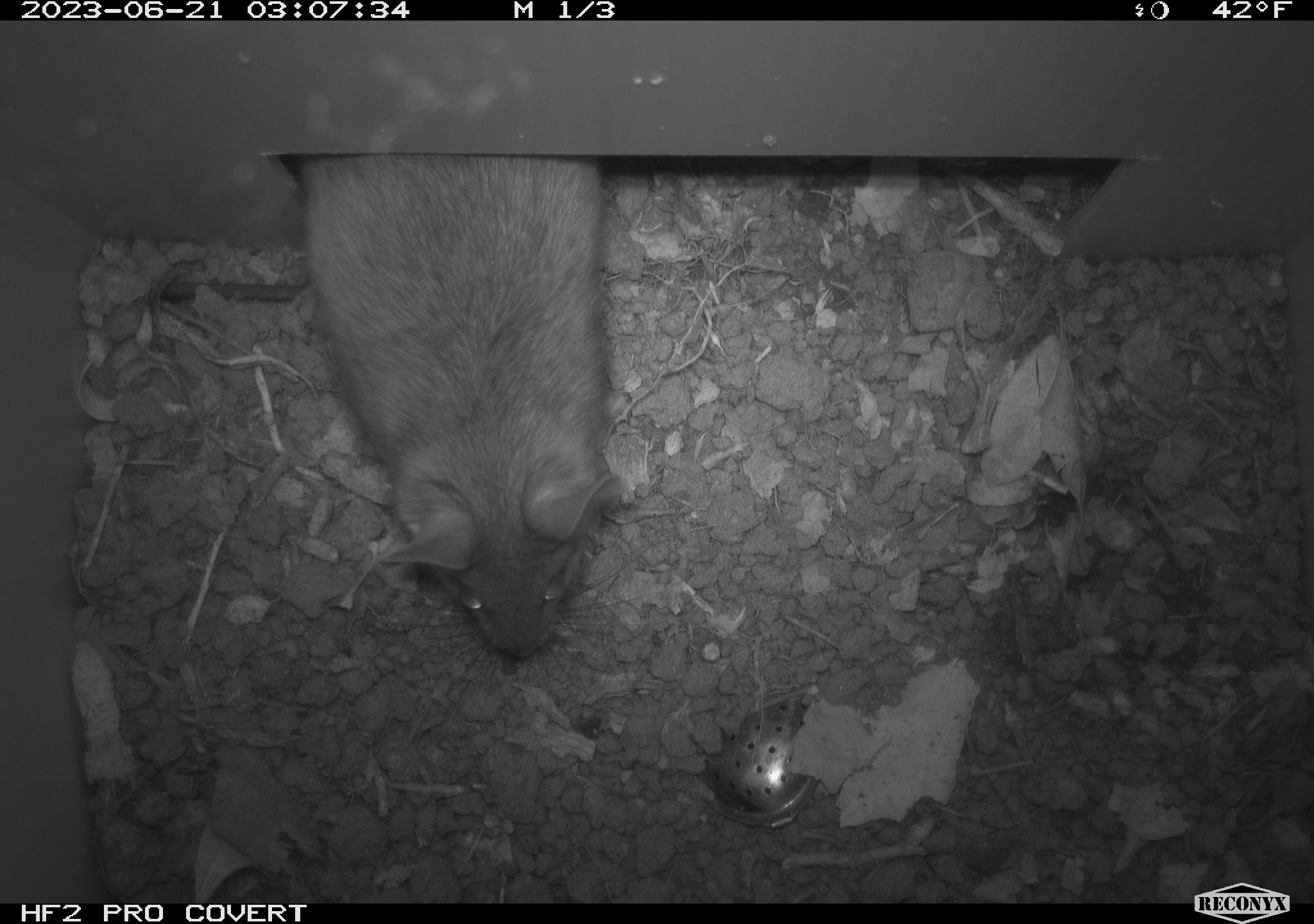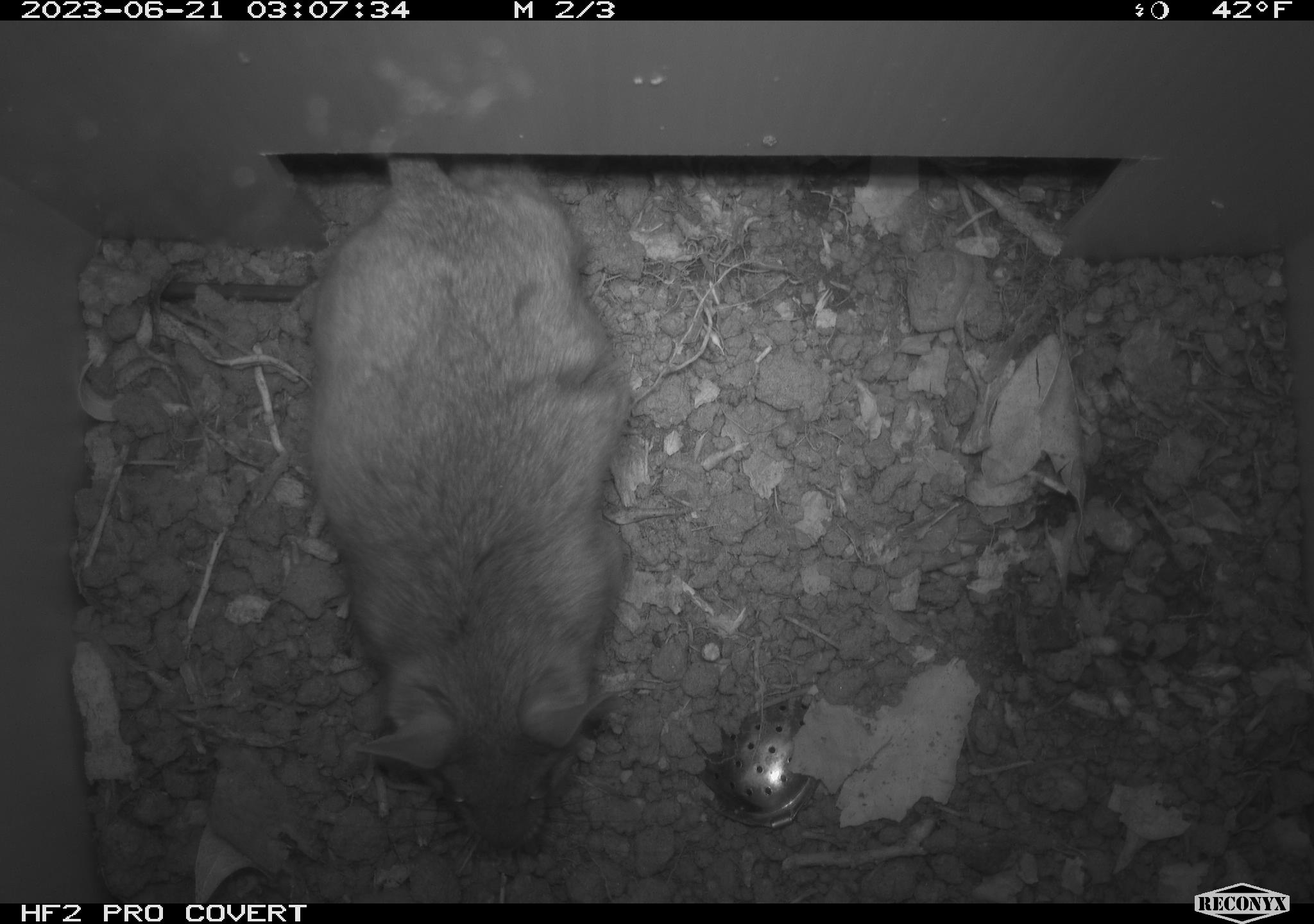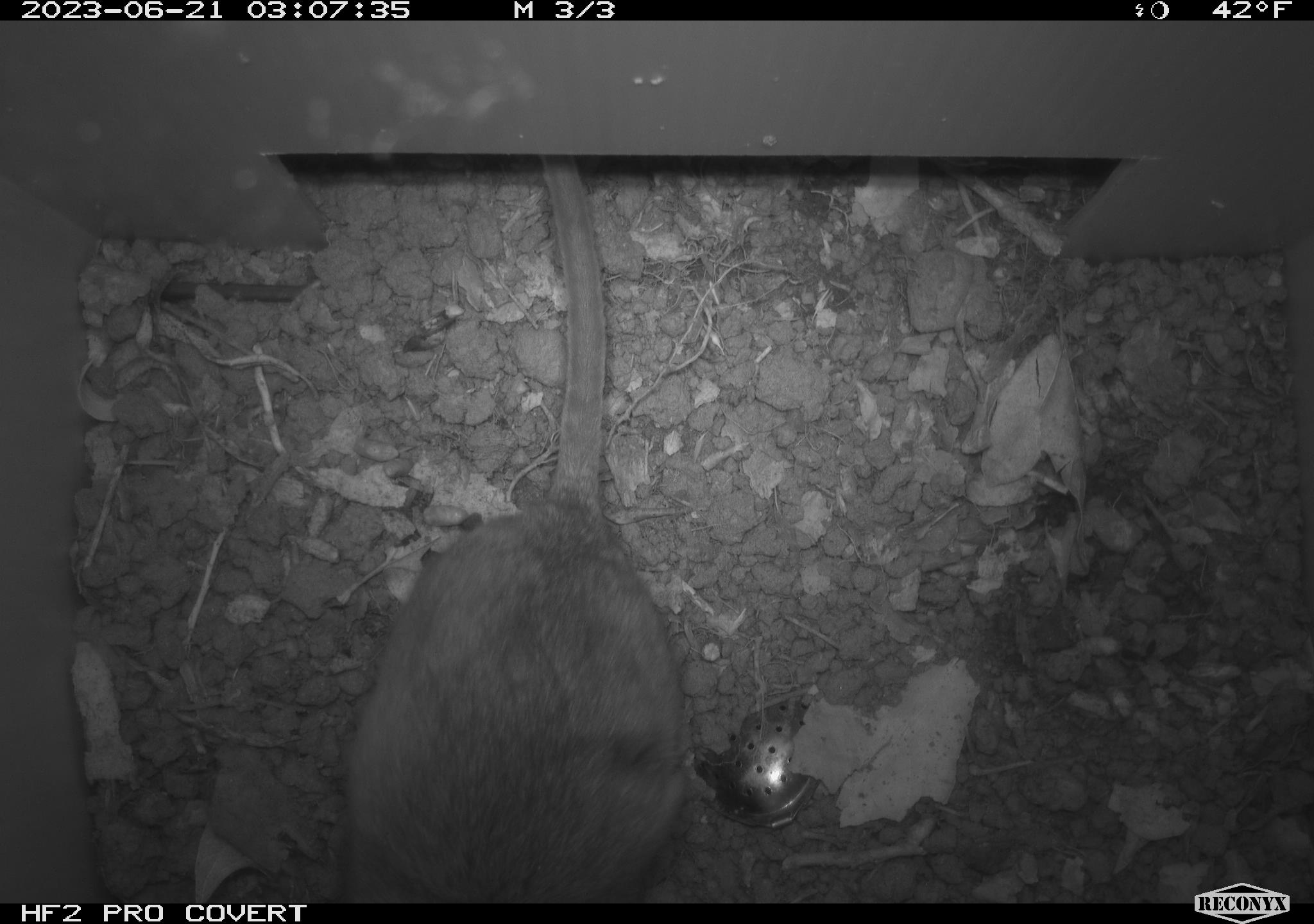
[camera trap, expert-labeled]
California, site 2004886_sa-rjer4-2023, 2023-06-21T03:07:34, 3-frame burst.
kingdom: Animalia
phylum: Chordata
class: Mammalia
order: Rodentia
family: Cricetidae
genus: Neotoma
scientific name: Neotoma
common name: pack rat or woodrat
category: neotoma species